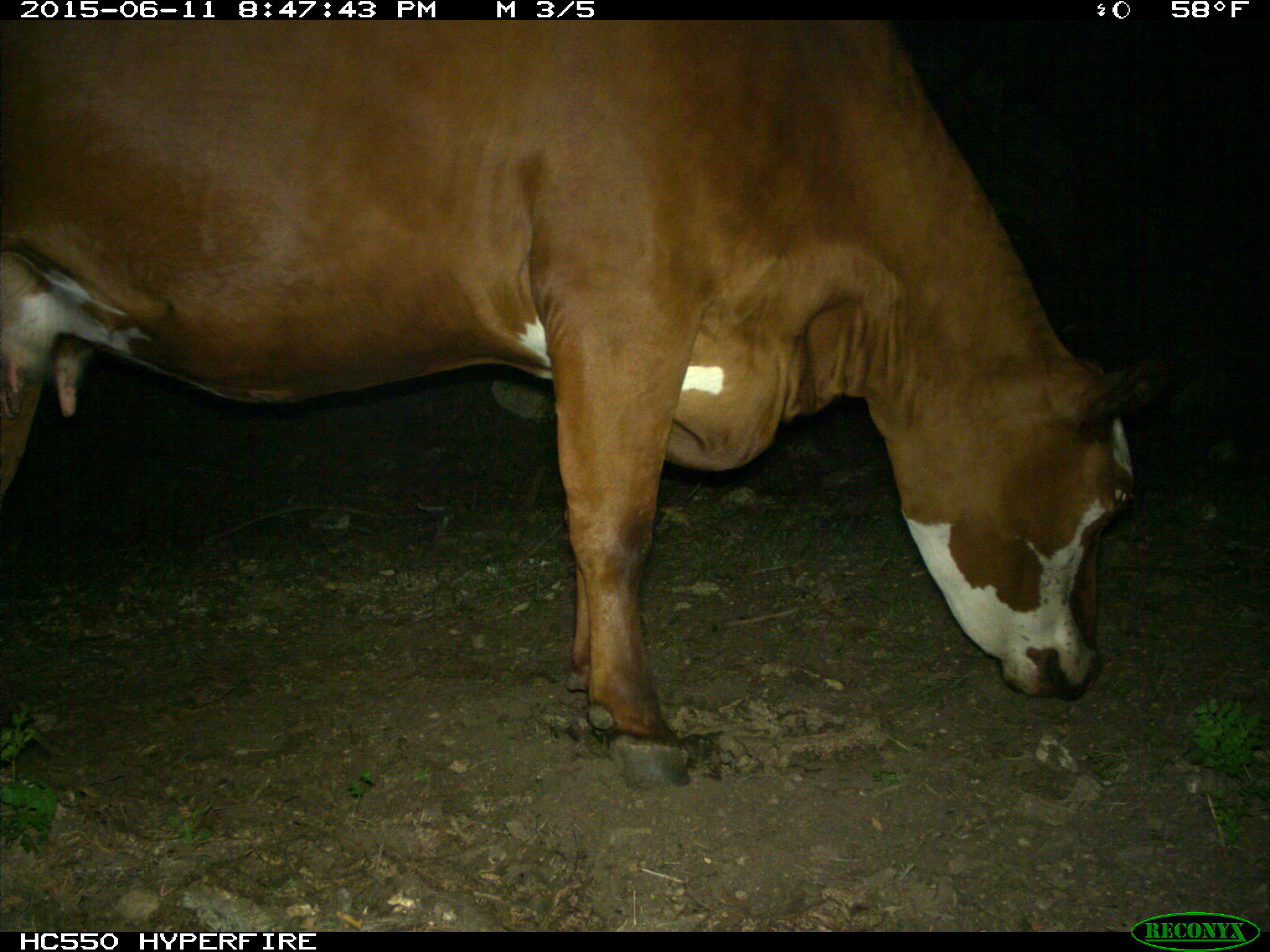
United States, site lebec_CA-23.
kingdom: Animalia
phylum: Chordata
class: Mammalia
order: Artiodactyla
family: Bovidae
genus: Bos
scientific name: Bos taurus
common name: domestic cow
Bos taurus (domestic cow).